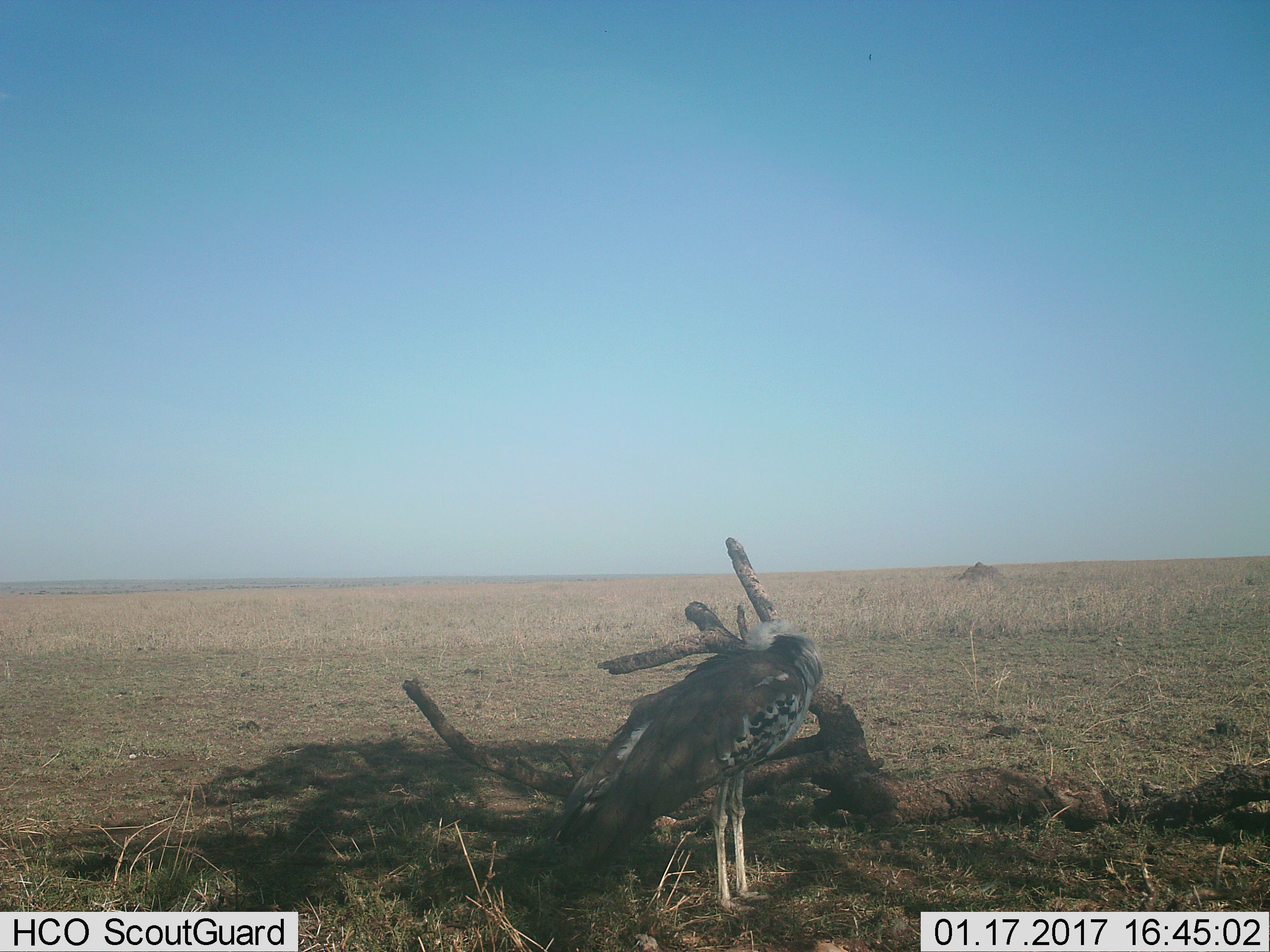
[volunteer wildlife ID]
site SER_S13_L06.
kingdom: Animalia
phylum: Chordata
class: Aves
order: Otidiformes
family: Otididae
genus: Ardeotis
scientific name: Ardeotis kori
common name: kori bustard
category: bustardkori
Bustardkori (kori bustard) (Ardeotis kori), count 1. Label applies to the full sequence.